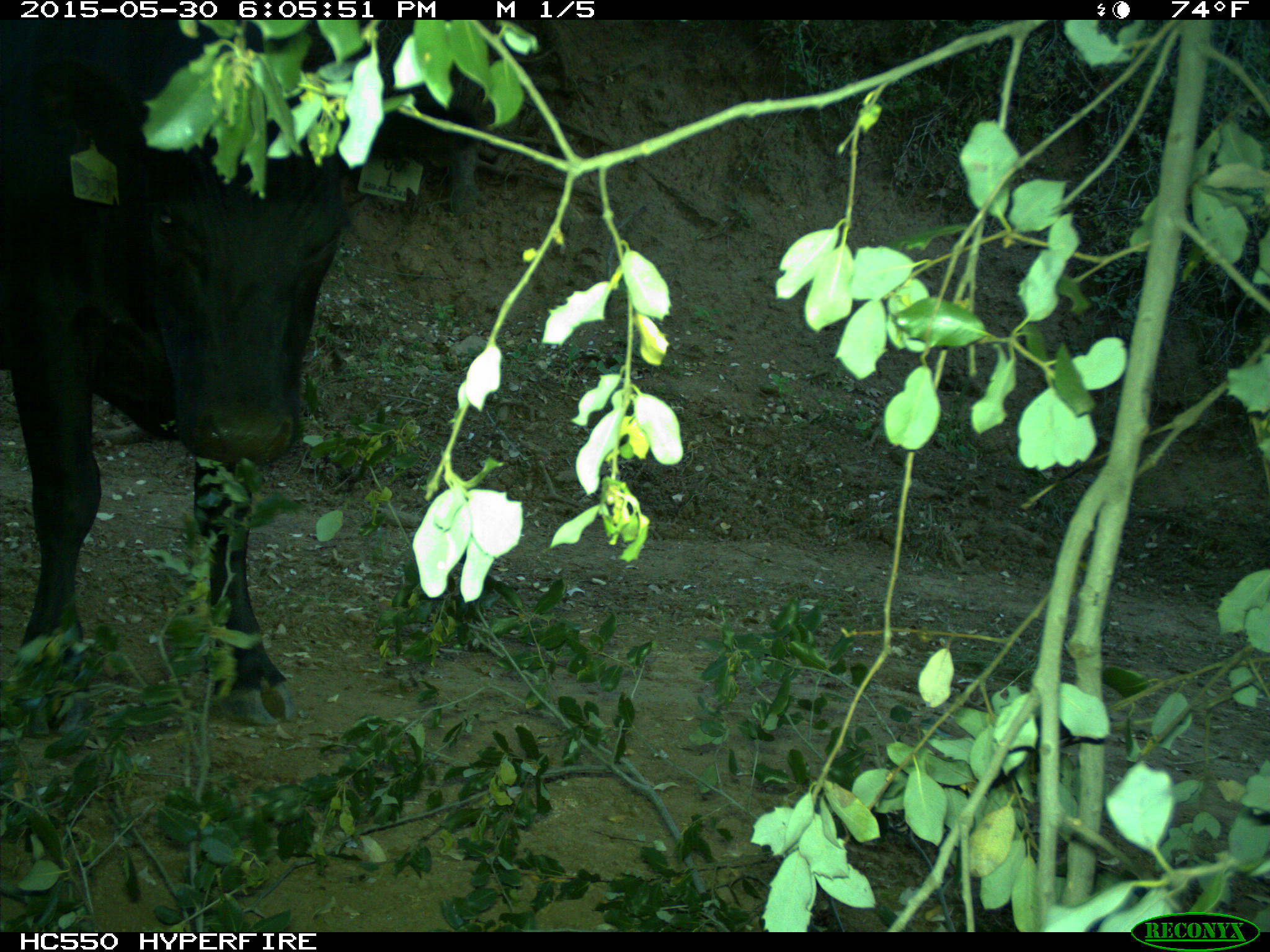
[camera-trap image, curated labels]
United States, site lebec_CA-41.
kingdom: Animalia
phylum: Chordata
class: Mammalia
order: Artiodactyla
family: Bovidae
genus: Bos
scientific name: Bos taurus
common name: domestic cow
Bos taurus (domestic cow).